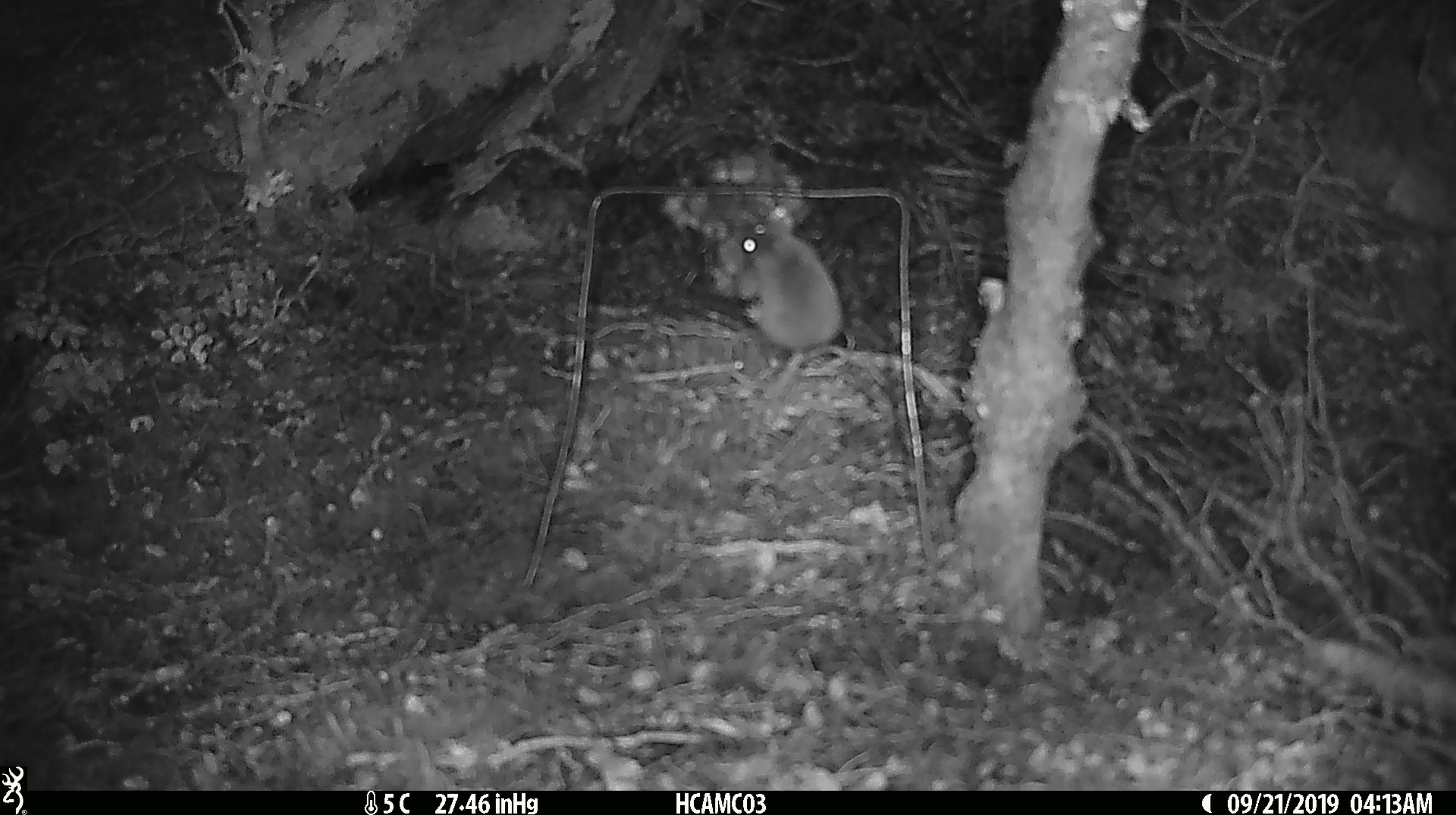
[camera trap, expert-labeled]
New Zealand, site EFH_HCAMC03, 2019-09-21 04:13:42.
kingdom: Animalia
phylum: Chordata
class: Mammalia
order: Rodentia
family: Muridae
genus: Mus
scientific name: Mus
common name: mouse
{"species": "mouse (Mus)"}